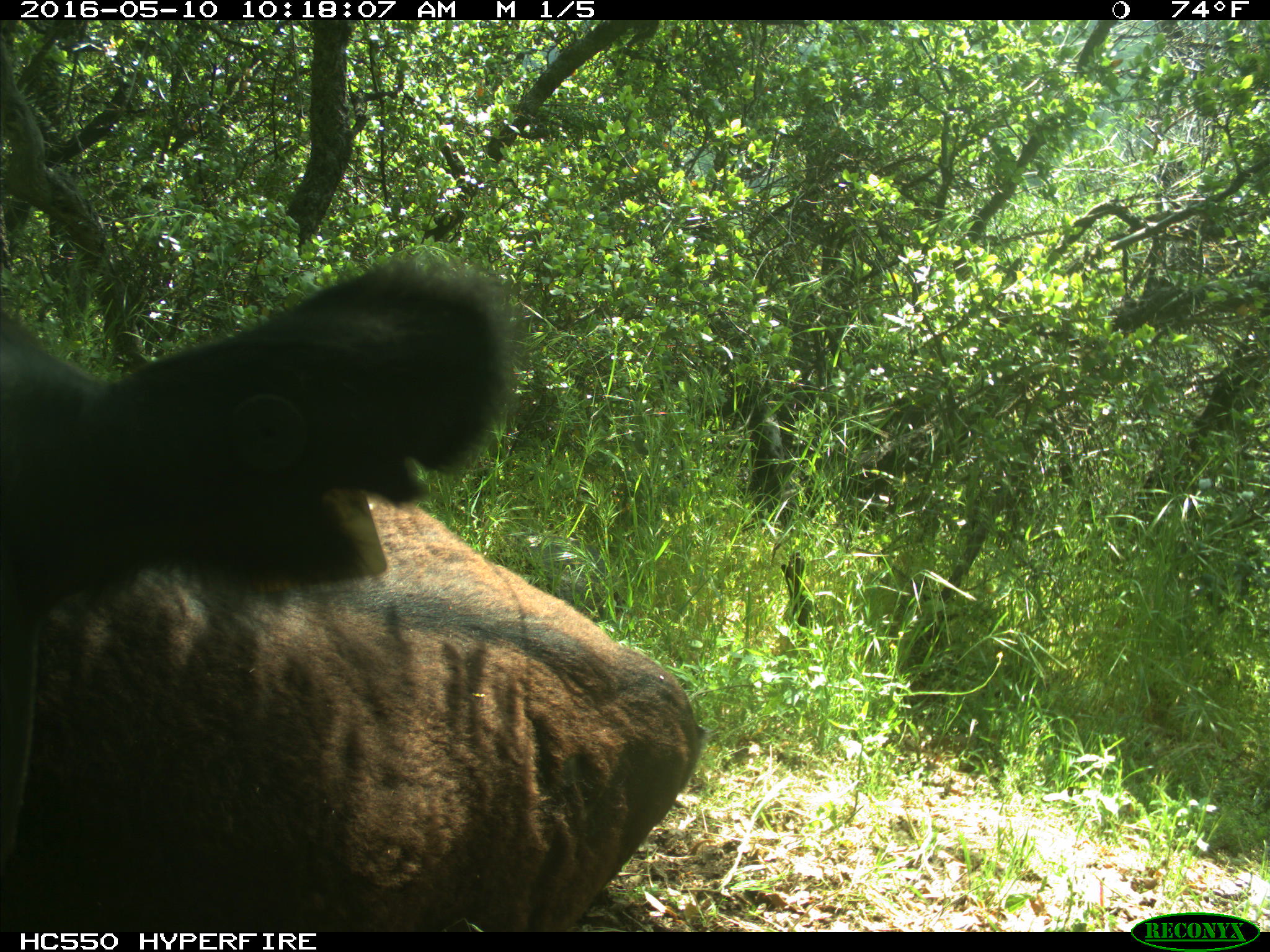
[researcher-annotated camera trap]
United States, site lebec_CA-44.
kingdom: Animalia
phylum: Chordata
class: Mammalia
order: Artiodactyla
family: Bovidae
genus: Bos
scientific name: Bos taurus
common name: domestic cow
Bos taurus (domestic cow).